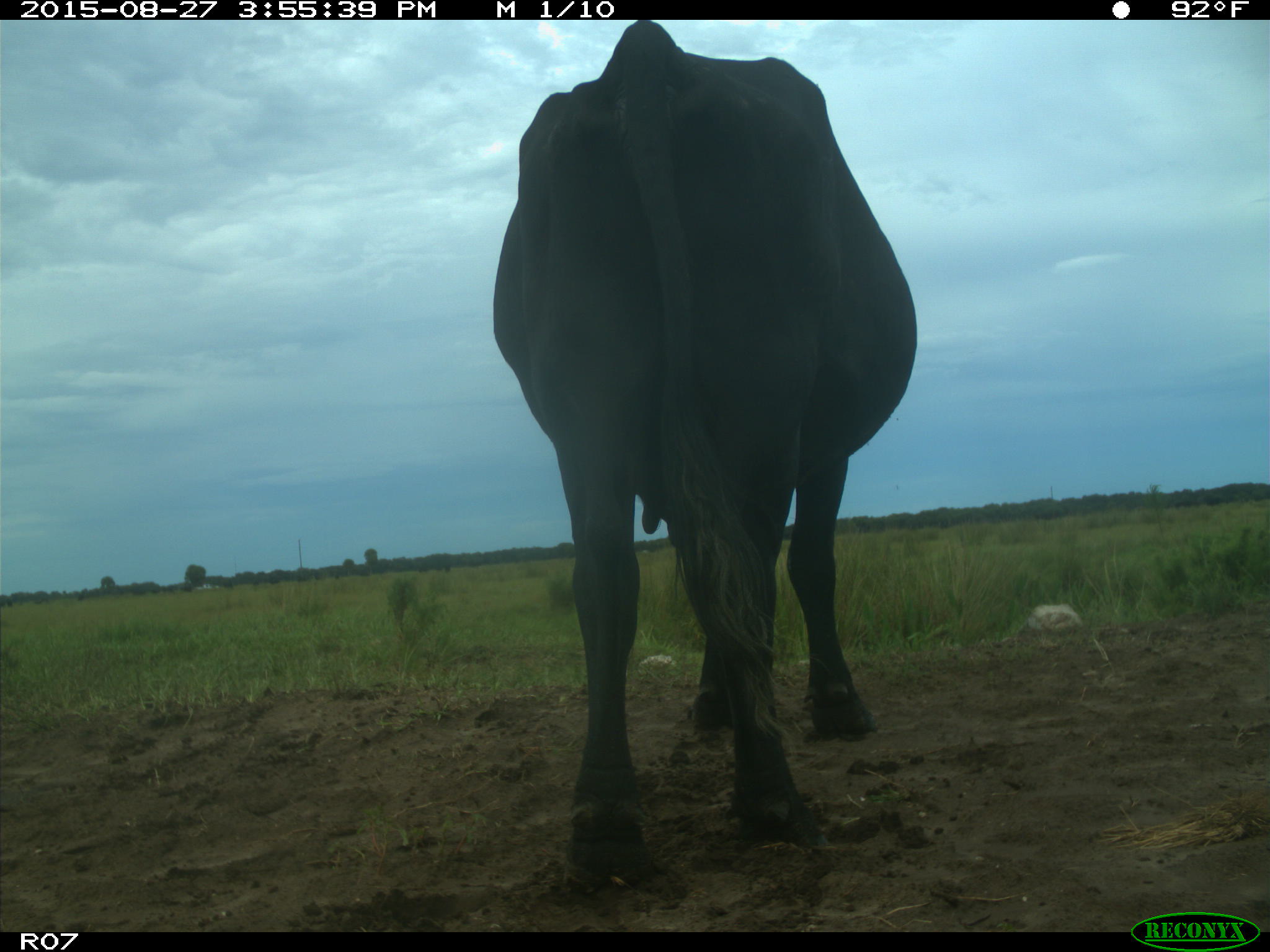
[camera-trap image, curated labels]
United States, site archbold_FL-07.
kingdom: Animalia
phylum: Chordata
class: Mammalia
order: Artiodactyla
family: Bovidae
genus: Bos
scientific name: Bos taurus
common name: domestic cow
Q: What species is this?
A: Bos taurus (domestic cow).